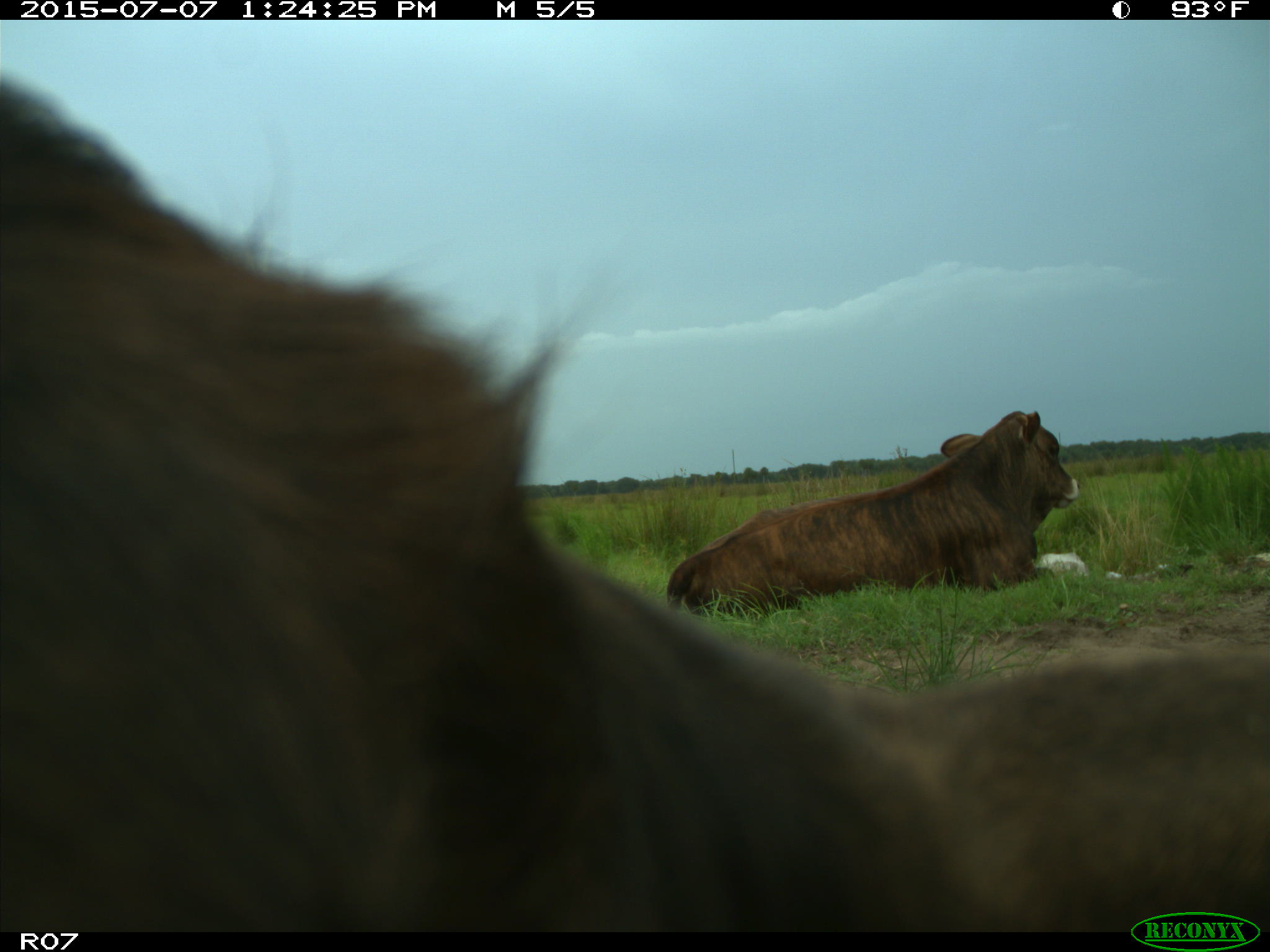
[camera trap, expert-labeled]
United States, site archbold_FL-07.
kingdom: Animalia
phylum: Chordata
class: Mammalia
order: Artiodactyla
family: Bovidae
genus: Bos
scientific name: Bos taurus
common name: domestic cow